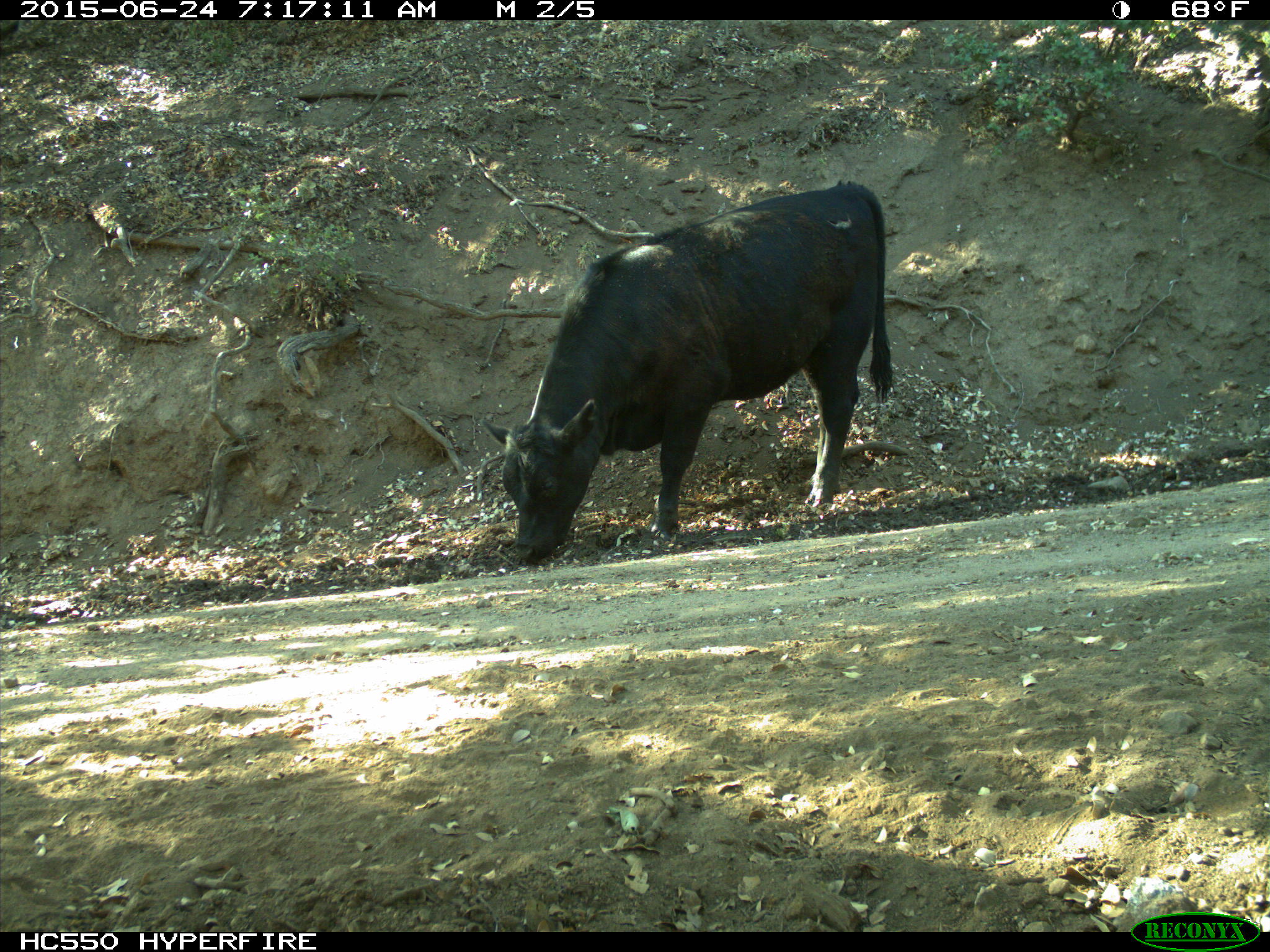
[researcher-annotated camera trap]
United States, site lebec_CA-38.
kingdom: Animalia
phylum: Chordata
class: Mammalia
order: Artiodactyla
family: Bovidae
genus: Bos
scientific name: Bos taurus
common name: domestic cow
Bos taurus (domestic cow).